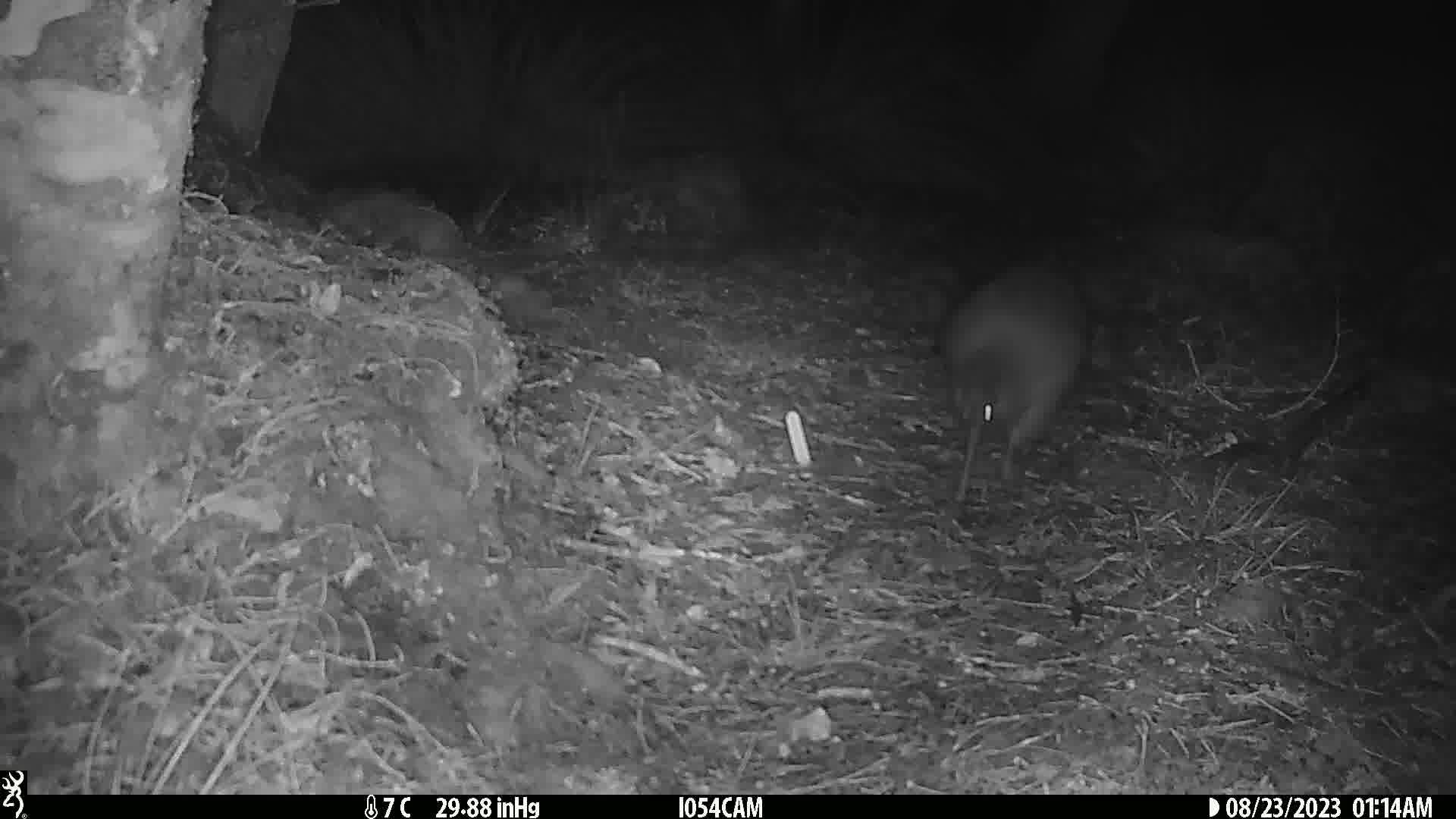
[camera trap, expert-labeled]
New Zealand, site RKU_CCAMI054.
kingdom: Animalia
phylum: Chordata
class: Aves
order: Apterygiformes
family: Apterygidae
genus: Apteryx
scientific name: Apteryx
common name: kiwi